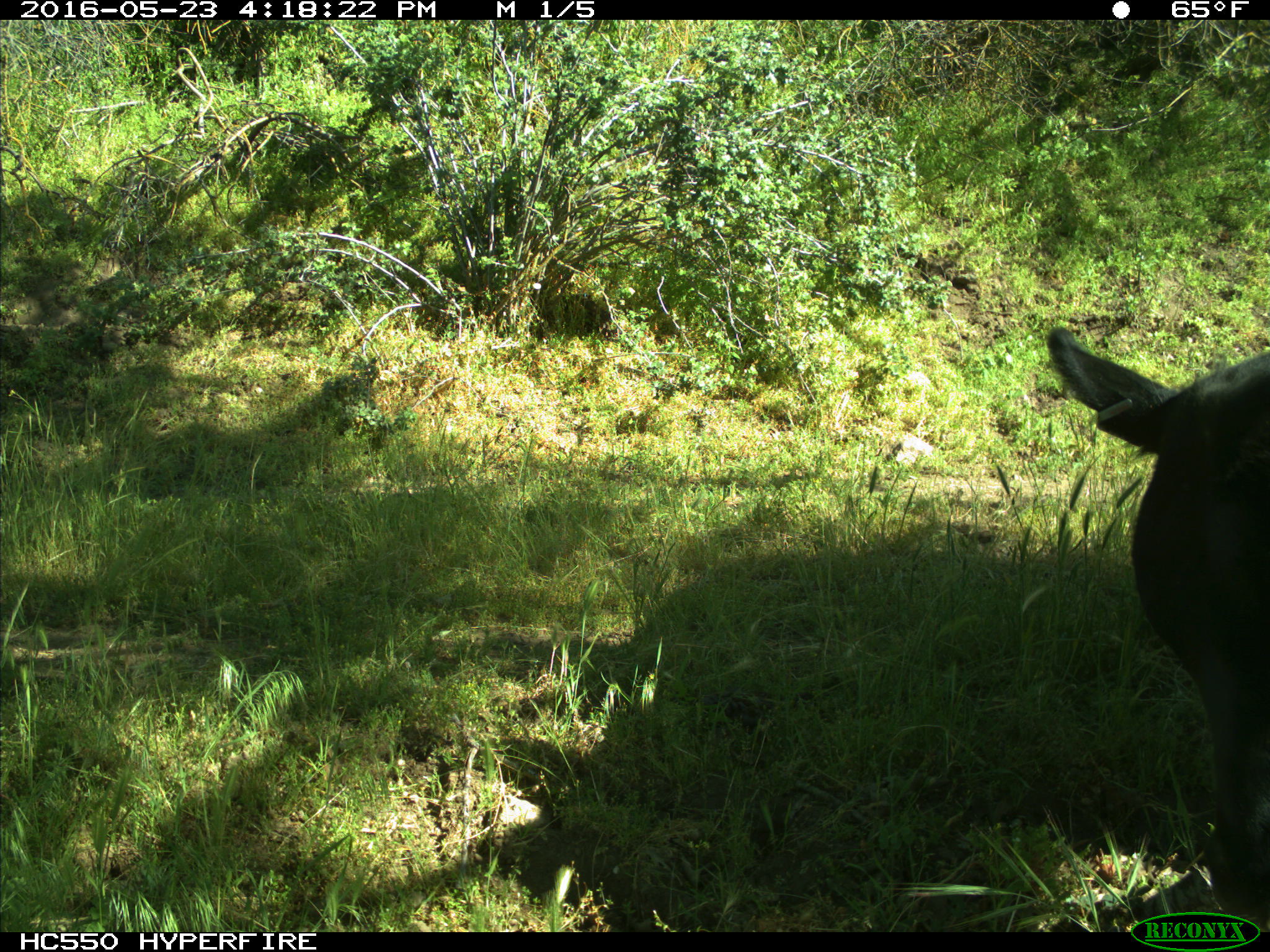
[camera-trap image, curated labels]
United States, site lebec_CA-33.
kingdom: Animalia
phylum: Chordata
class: Mammalia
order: Artiodactyla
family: Bovidae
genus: Bos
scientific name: Bos taurus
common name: domestic cow